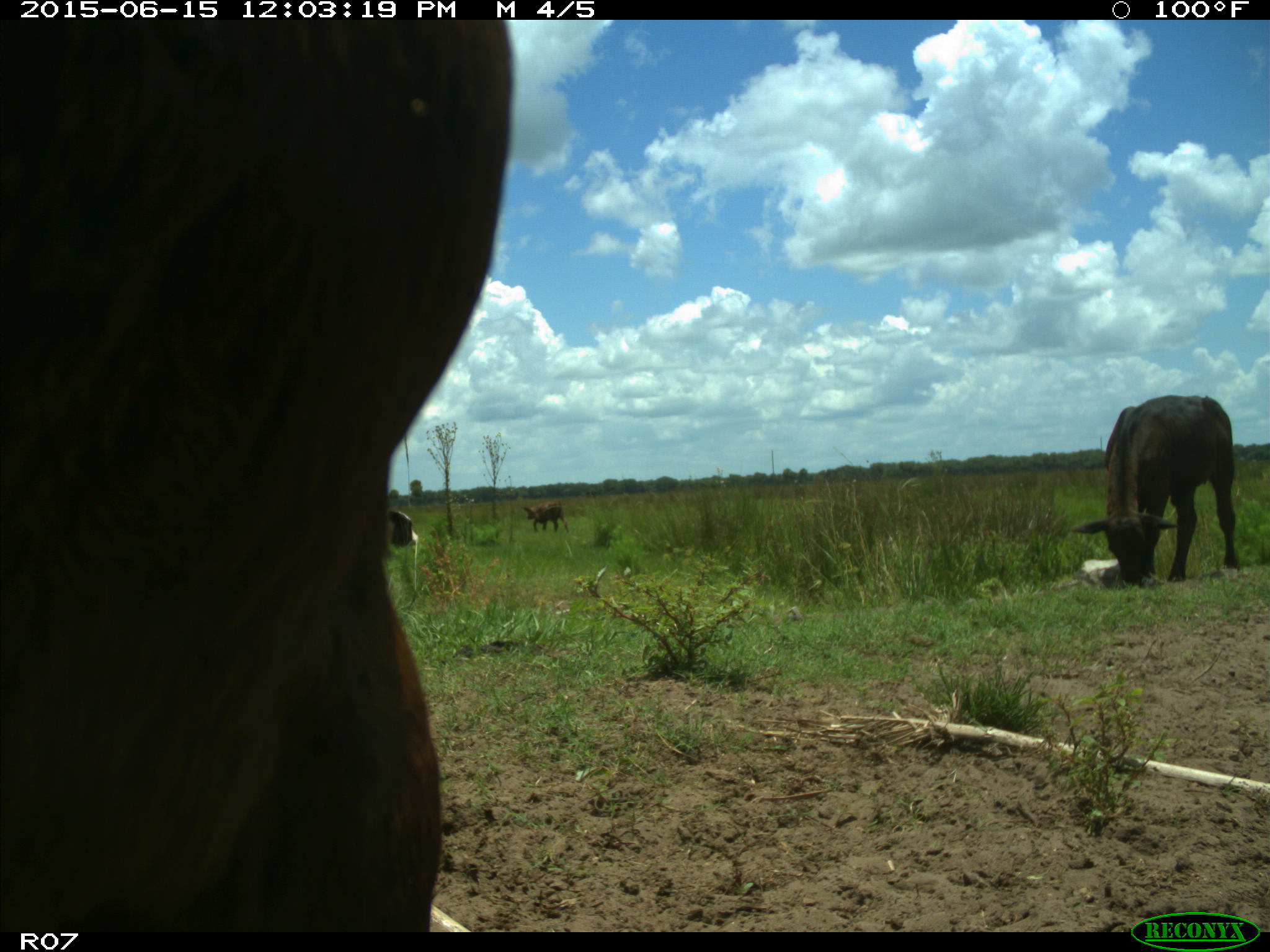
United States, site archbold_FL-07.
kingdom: Animalia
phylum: Chordata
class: Mammalia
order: Artiodactyla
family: Bovidae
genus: Bos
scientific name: Bos taurus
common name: domestic cow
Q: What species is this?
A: Bos taurus (domestic cow).